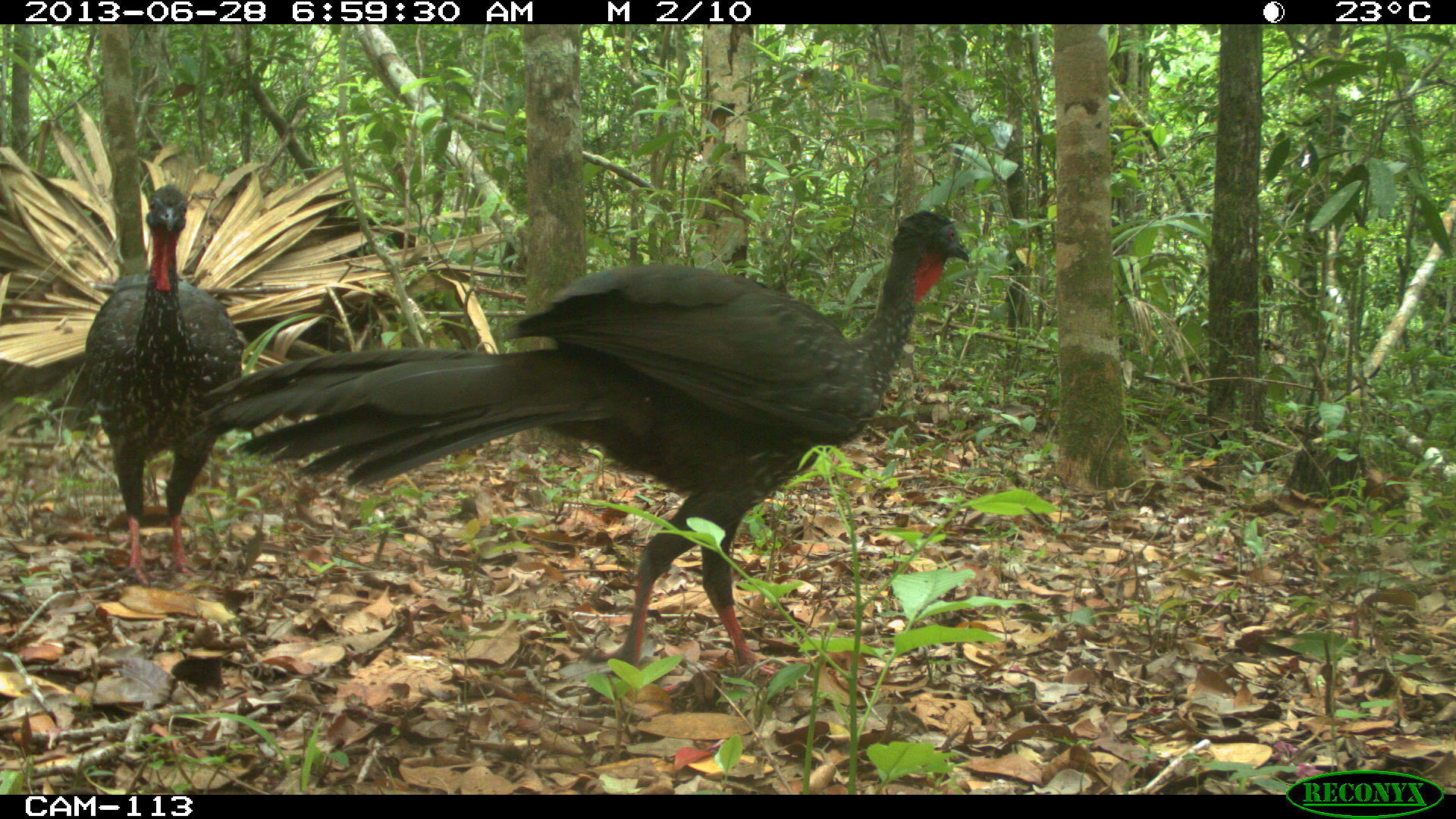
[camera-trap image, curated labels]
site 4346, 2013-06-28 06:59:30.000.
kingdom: Animalia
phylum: Chordata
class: Aves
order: Galliformes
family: Cracidae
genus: Penelope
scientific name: Penelope purpurascens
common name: crested guan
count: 2